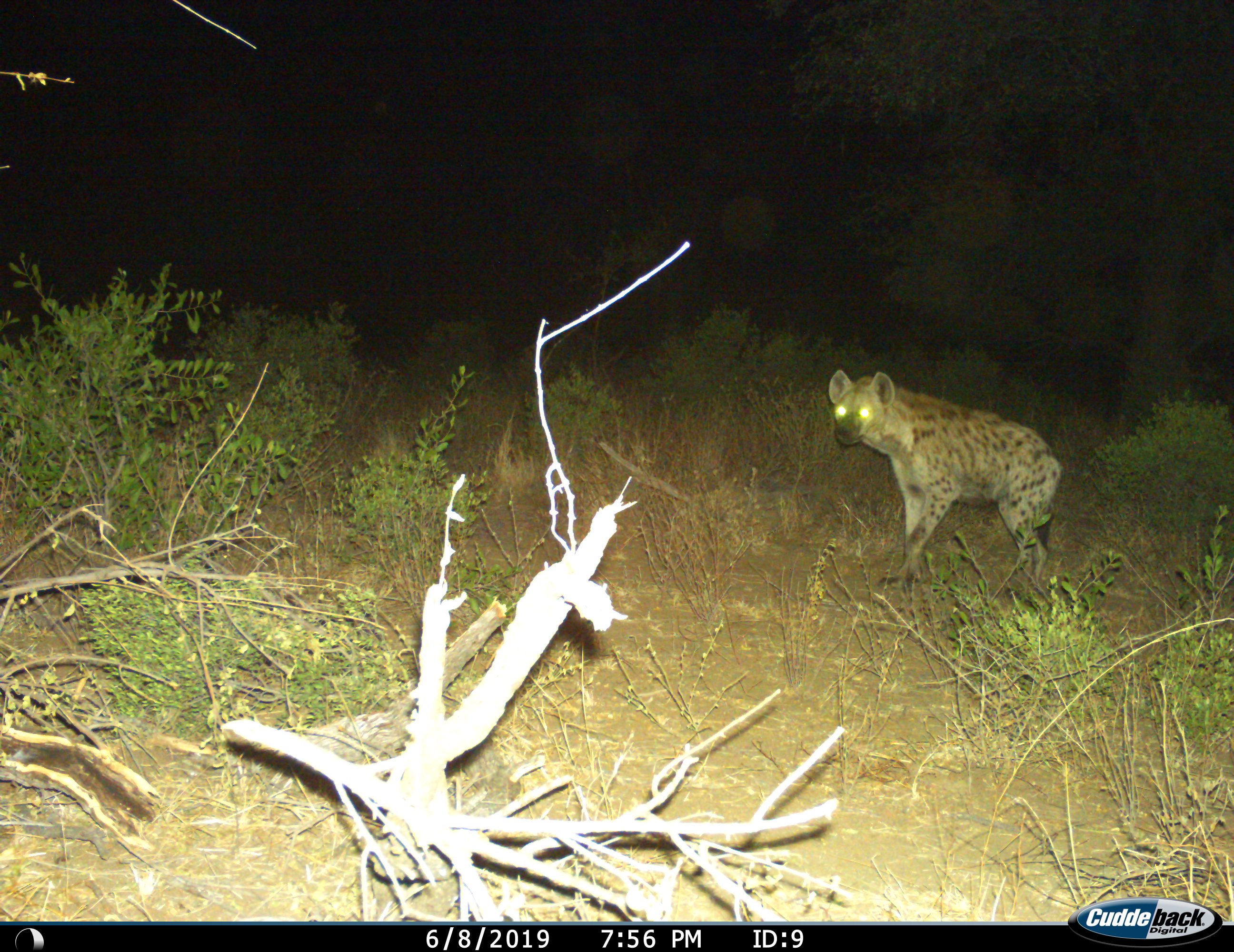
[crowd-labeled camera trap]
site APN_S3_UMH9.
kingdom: Animalia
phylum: Chordata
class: Mammalia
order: Carnivora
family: Hyaenidae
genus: Crocuta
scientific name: Crocuta crocuta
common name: spotted hyena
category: hyenaspotted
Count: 1.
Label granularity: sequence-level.